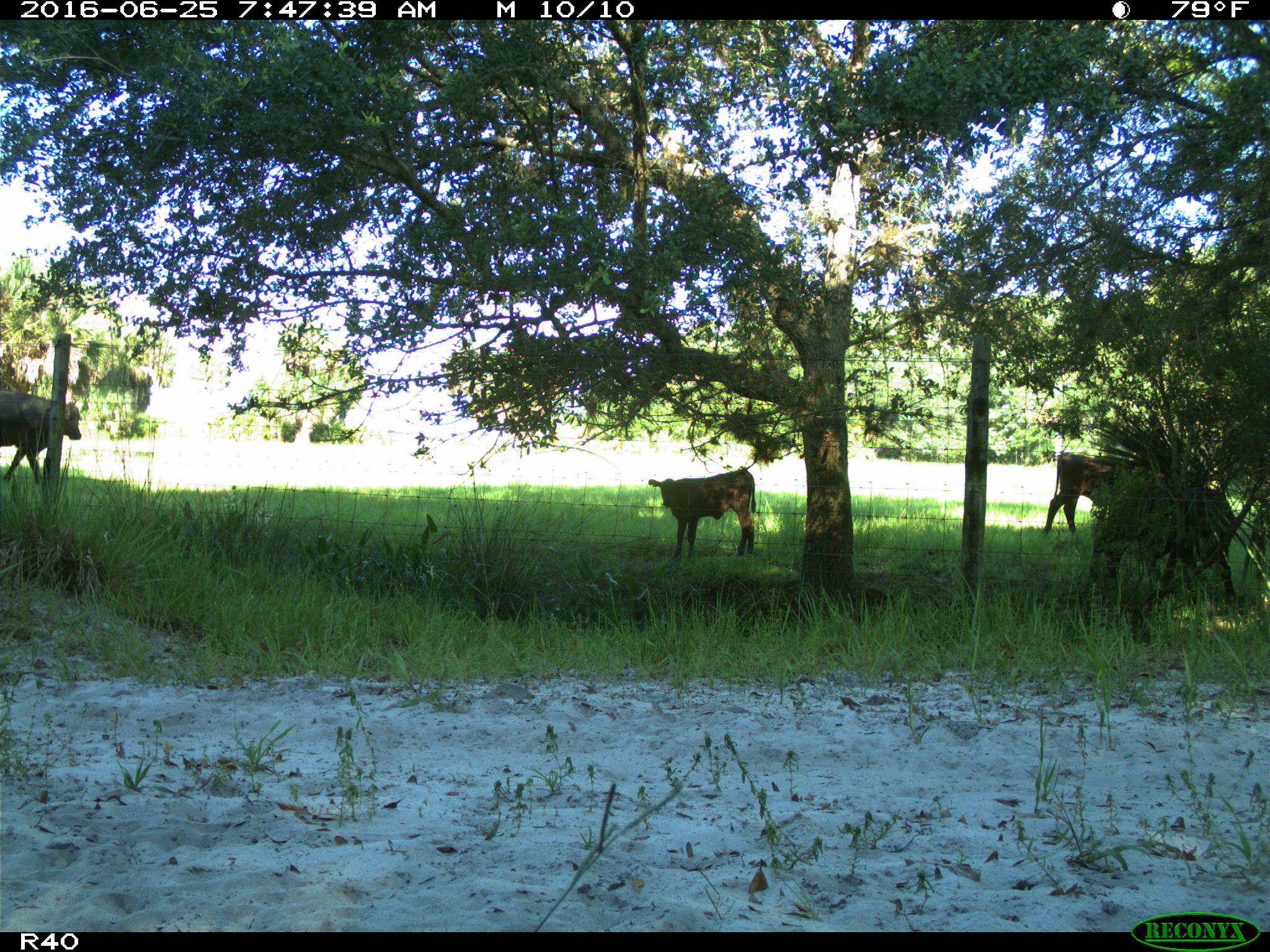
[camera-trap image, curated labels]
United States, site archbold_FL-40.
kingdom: Animalia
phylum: Chordata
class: Mammalia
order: Artiodactyla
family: Bovidae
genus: Bos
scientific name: Bos taurus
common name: domestic cow